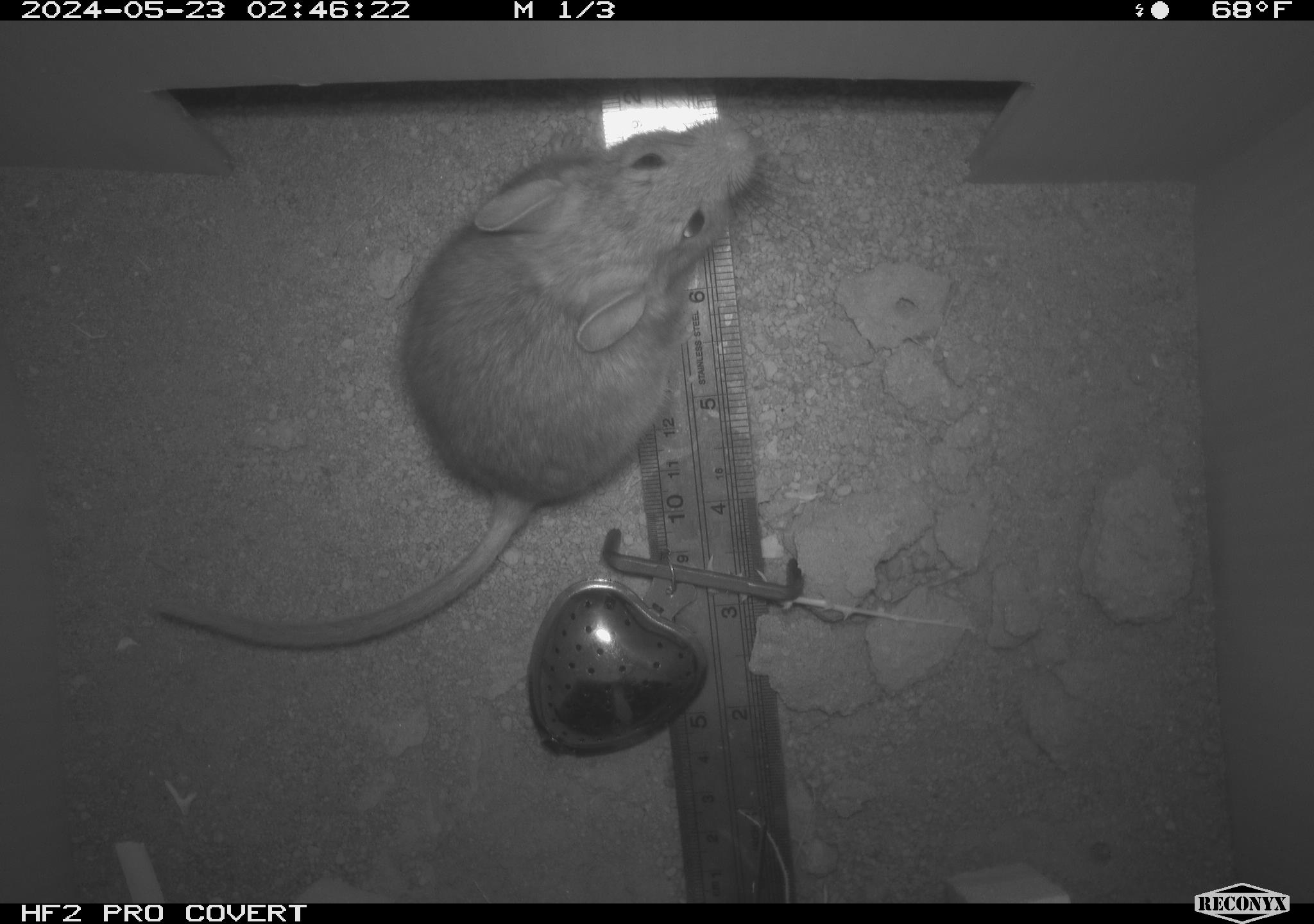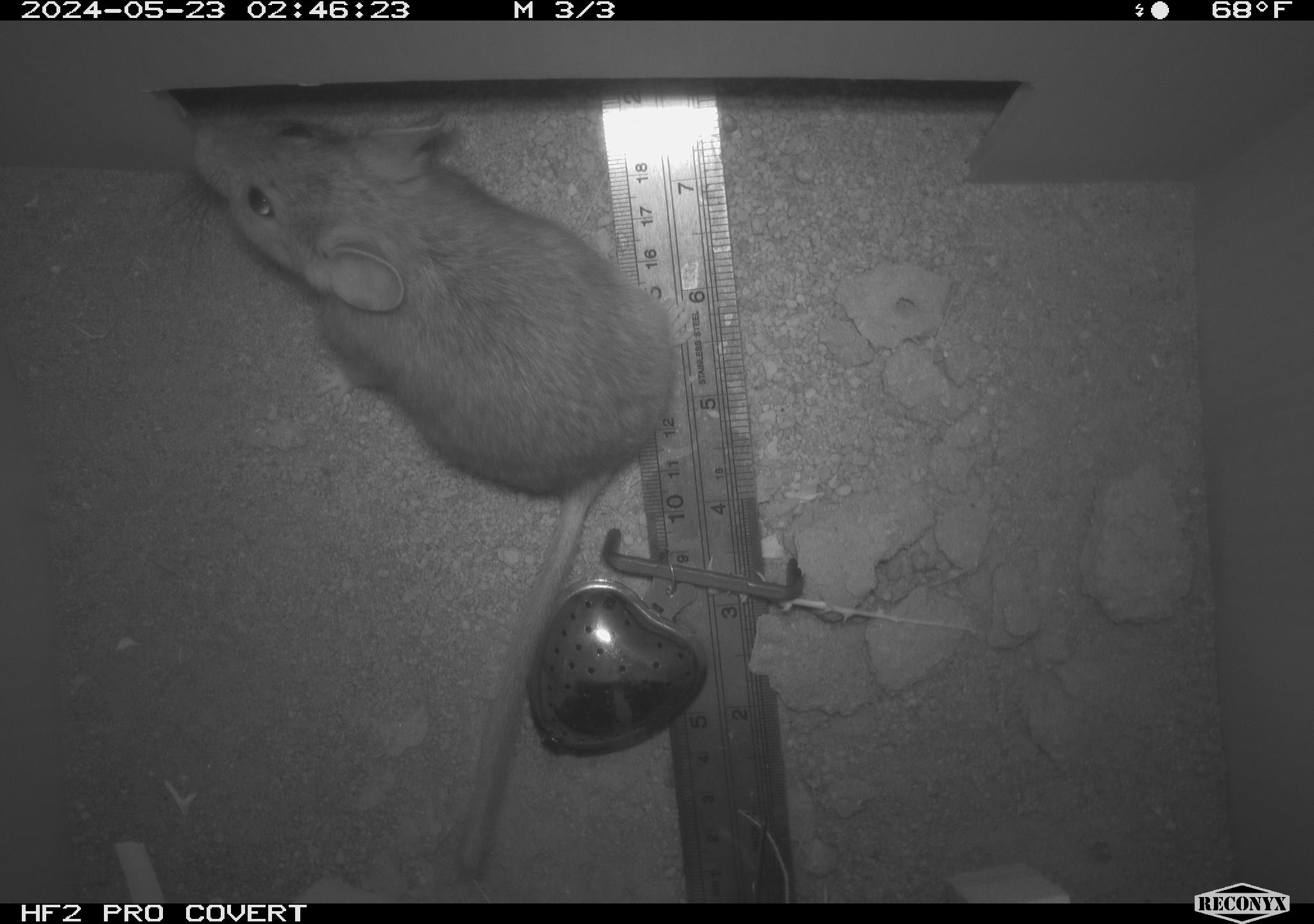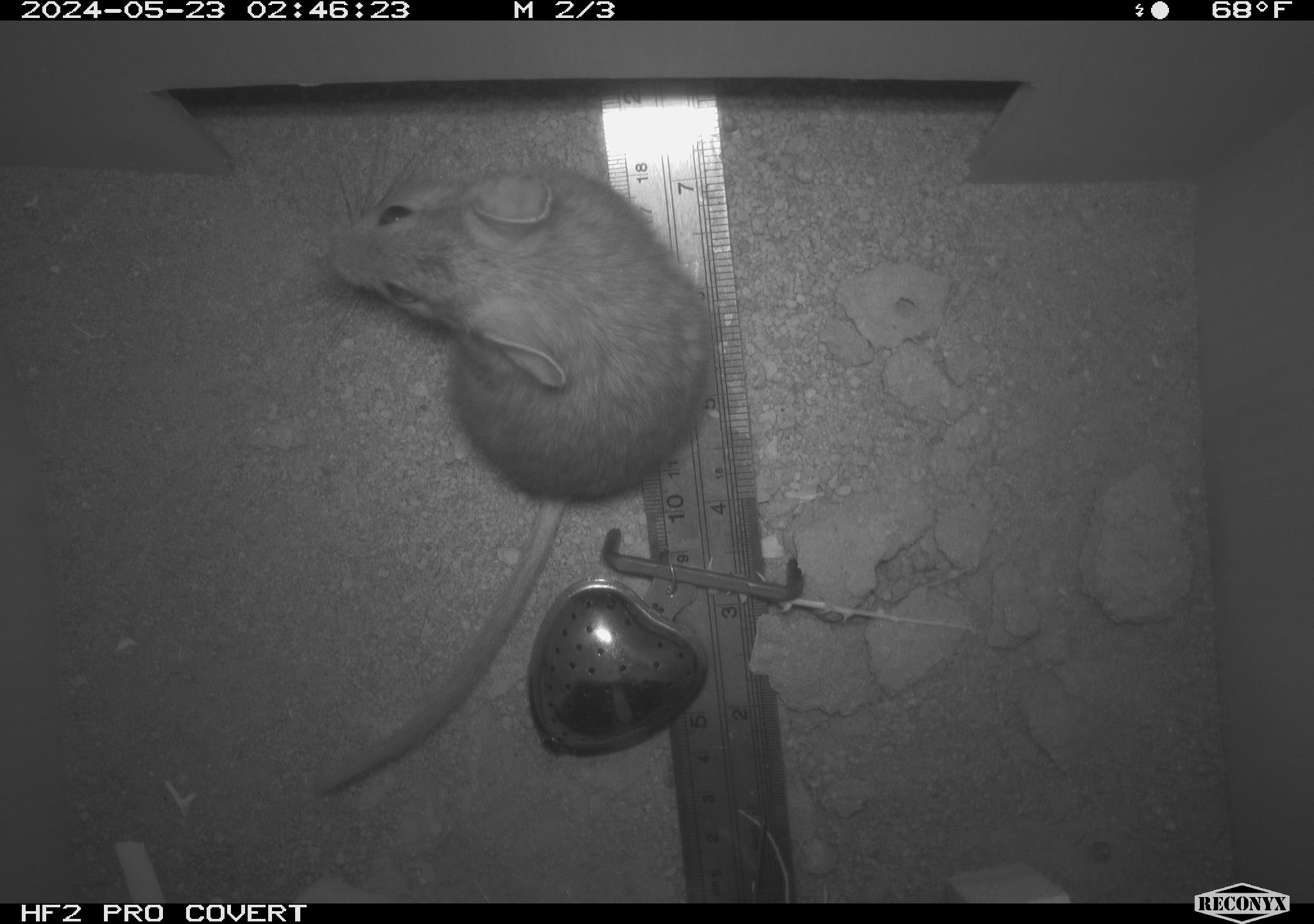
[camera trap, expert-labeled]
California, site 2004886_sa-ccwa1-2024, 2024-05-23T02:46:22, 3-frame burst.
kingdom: Animalia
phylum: Chordata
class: Mammalia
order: Rodentia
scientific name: Rodentia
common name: woodrat or rat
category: woodrat or rat species